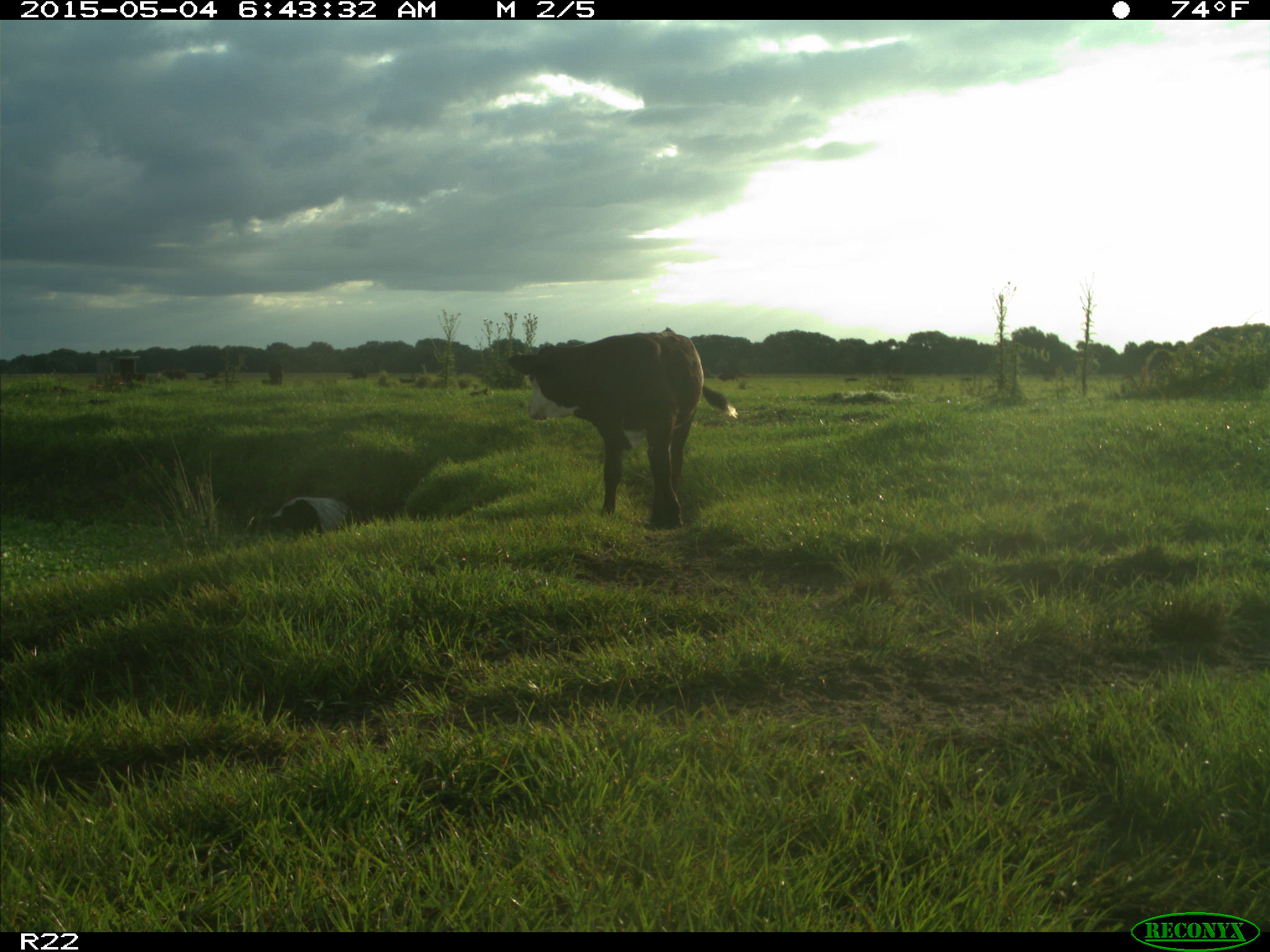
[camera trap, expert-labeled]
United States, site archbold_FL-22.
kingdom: Animalia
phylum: Chordata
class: Mammalia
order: Artiodactyla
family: Bovidae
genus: Bos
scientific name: Bos taurus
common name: domestic cow